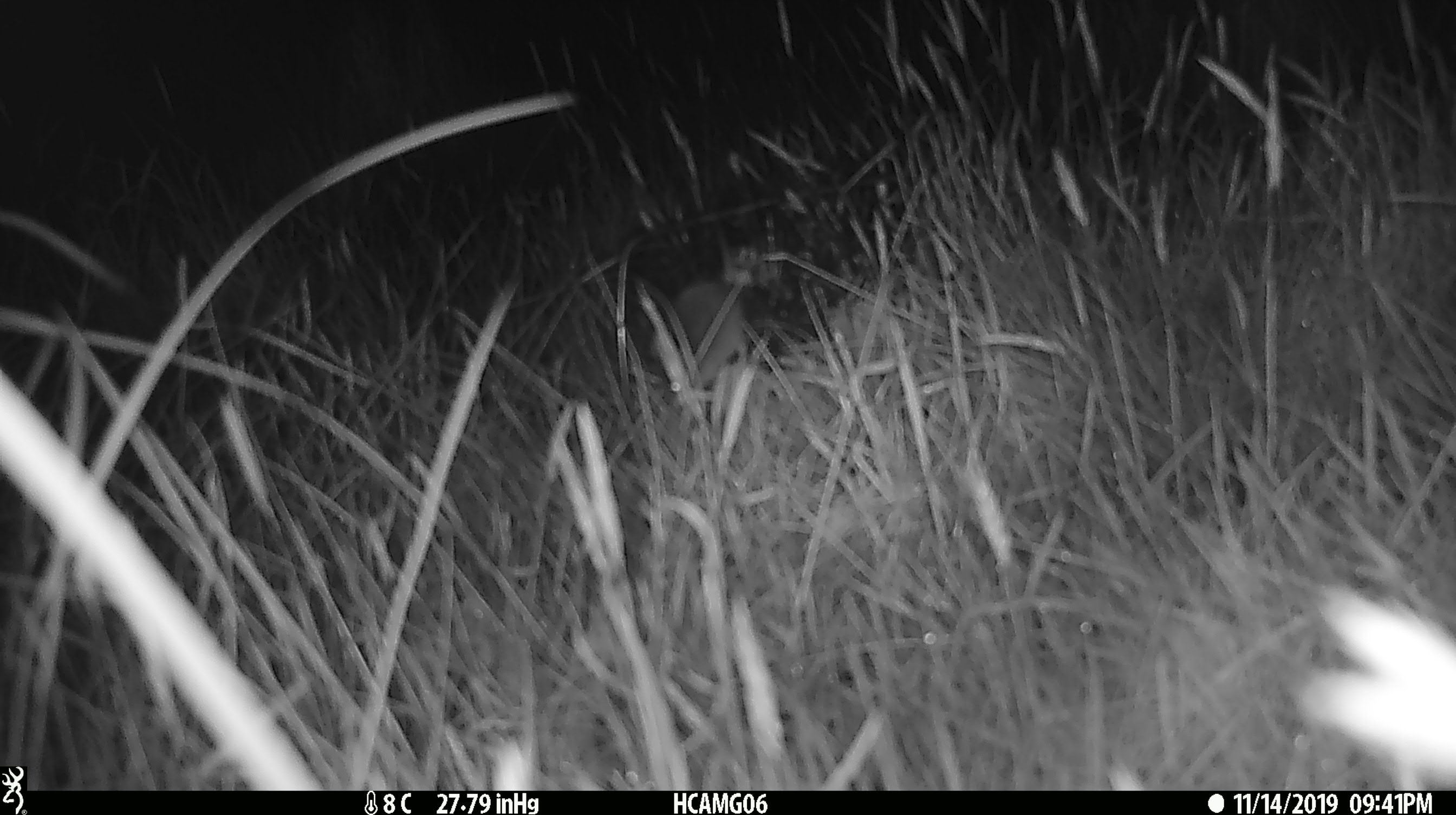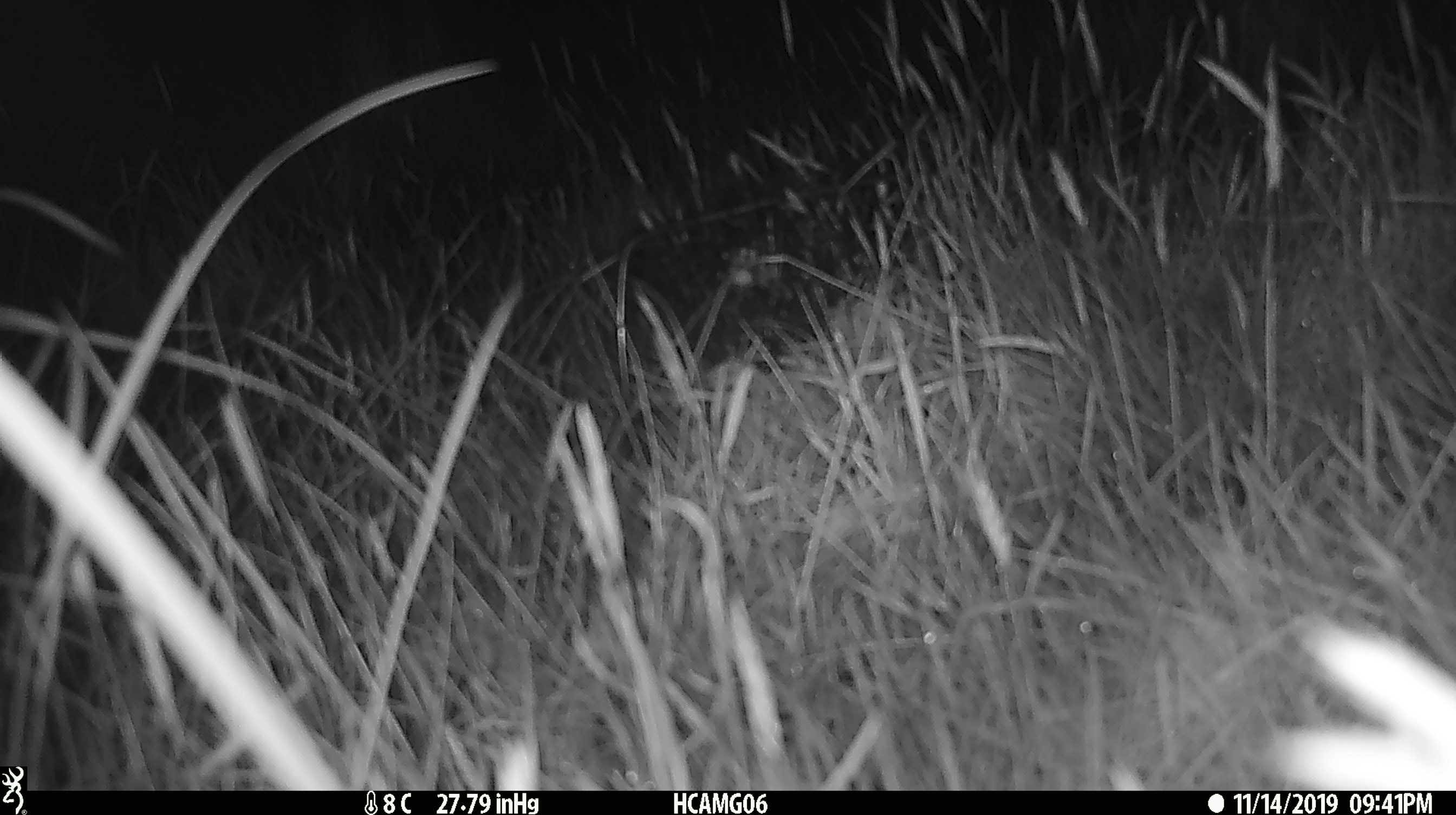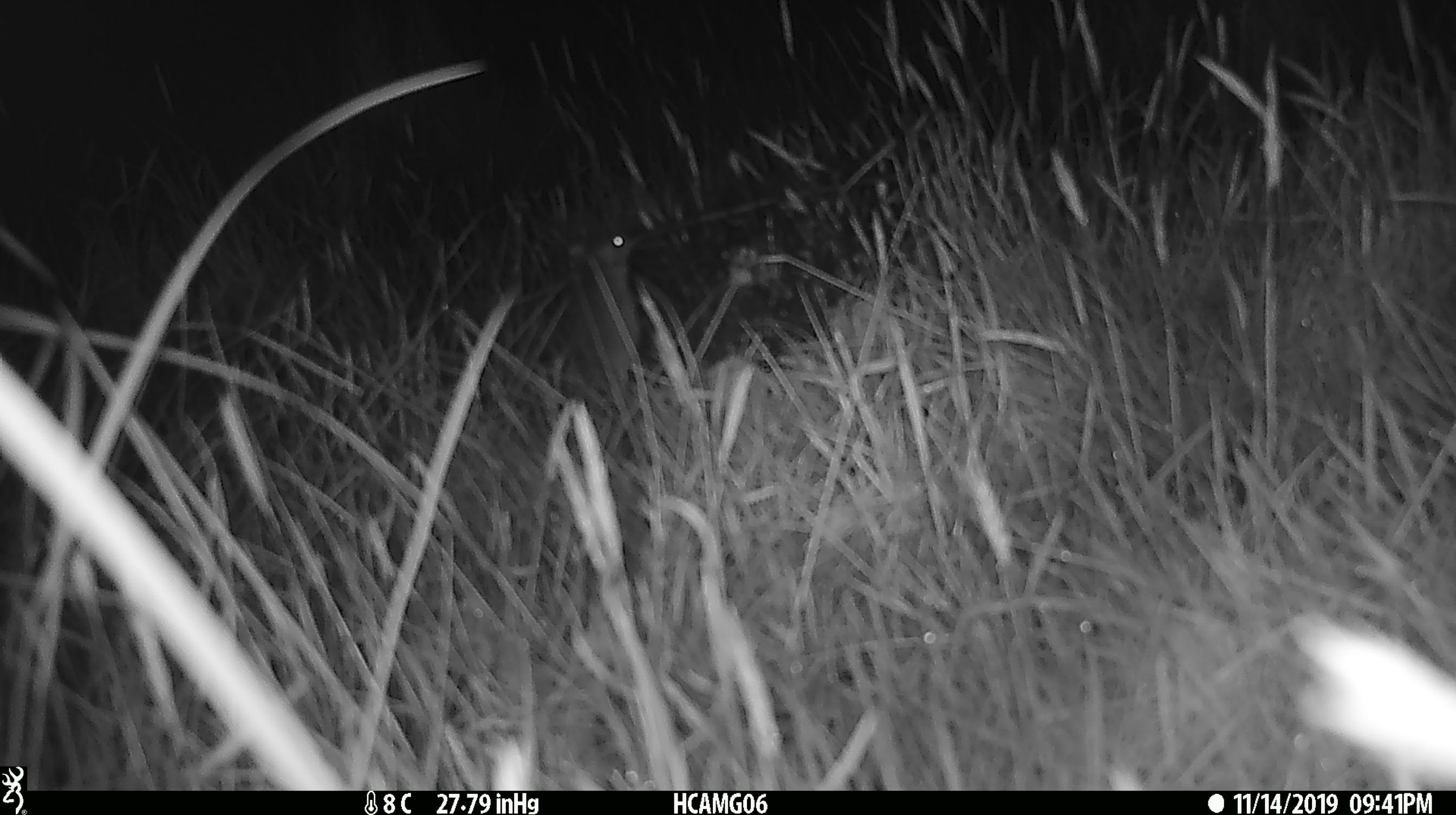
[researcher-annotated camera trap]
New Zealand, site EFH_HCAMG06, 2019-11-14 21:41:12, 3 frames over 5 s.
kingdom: Animalia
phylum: Chordata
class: Mammalia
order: Rodentia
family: Muridae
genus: Mus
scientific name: Mus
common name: mouse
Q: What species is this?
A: Mouse (Mus).